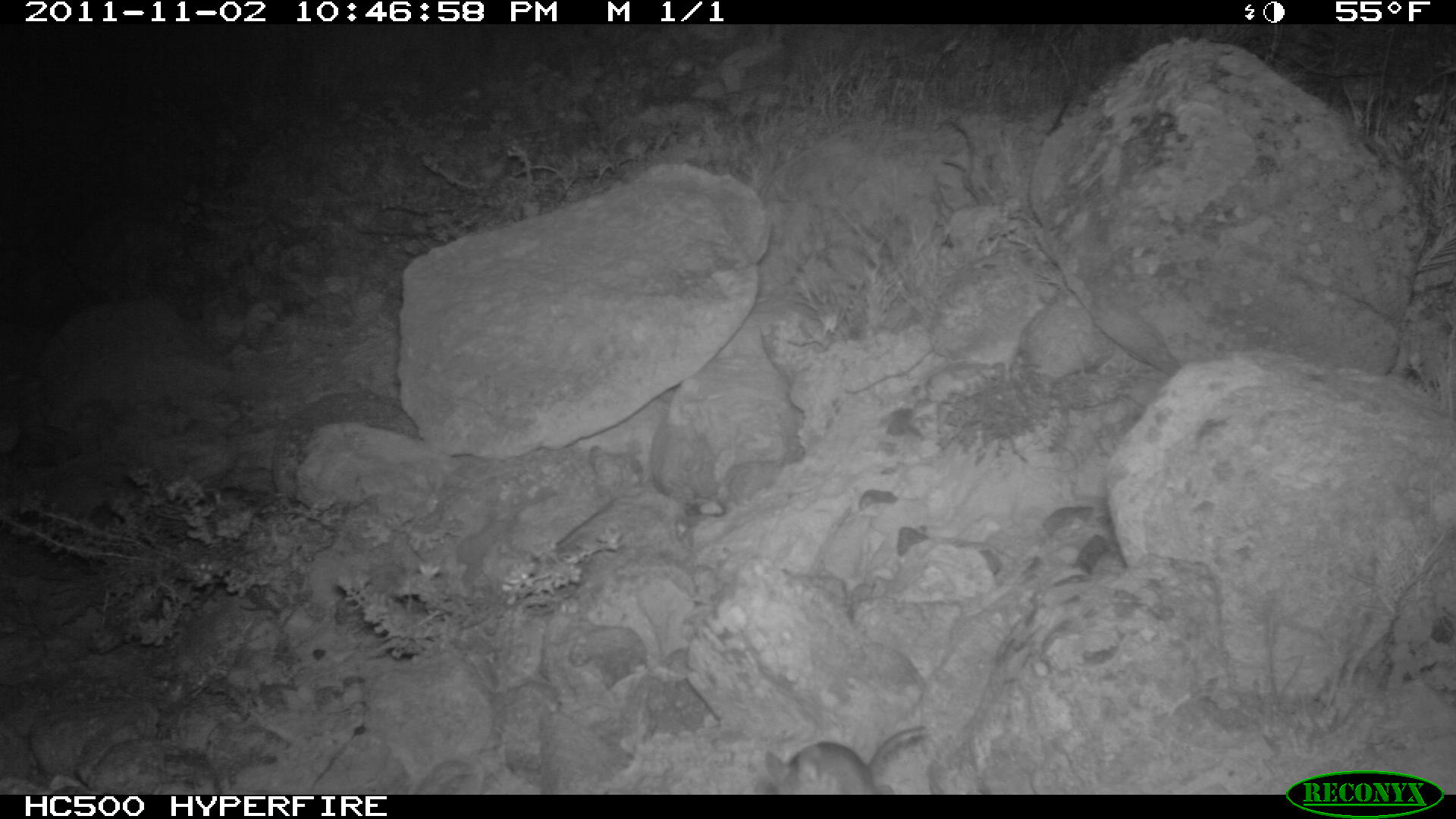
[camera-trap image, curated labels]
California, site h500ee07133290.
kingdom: Animalia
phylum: Chordata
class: Mammalia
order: Rodentia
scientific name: Rodentia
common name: rodent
Rodent (Rodentia).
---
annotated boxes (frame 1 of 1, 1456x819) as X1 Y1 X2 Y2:
rodent: 764 725 929 794